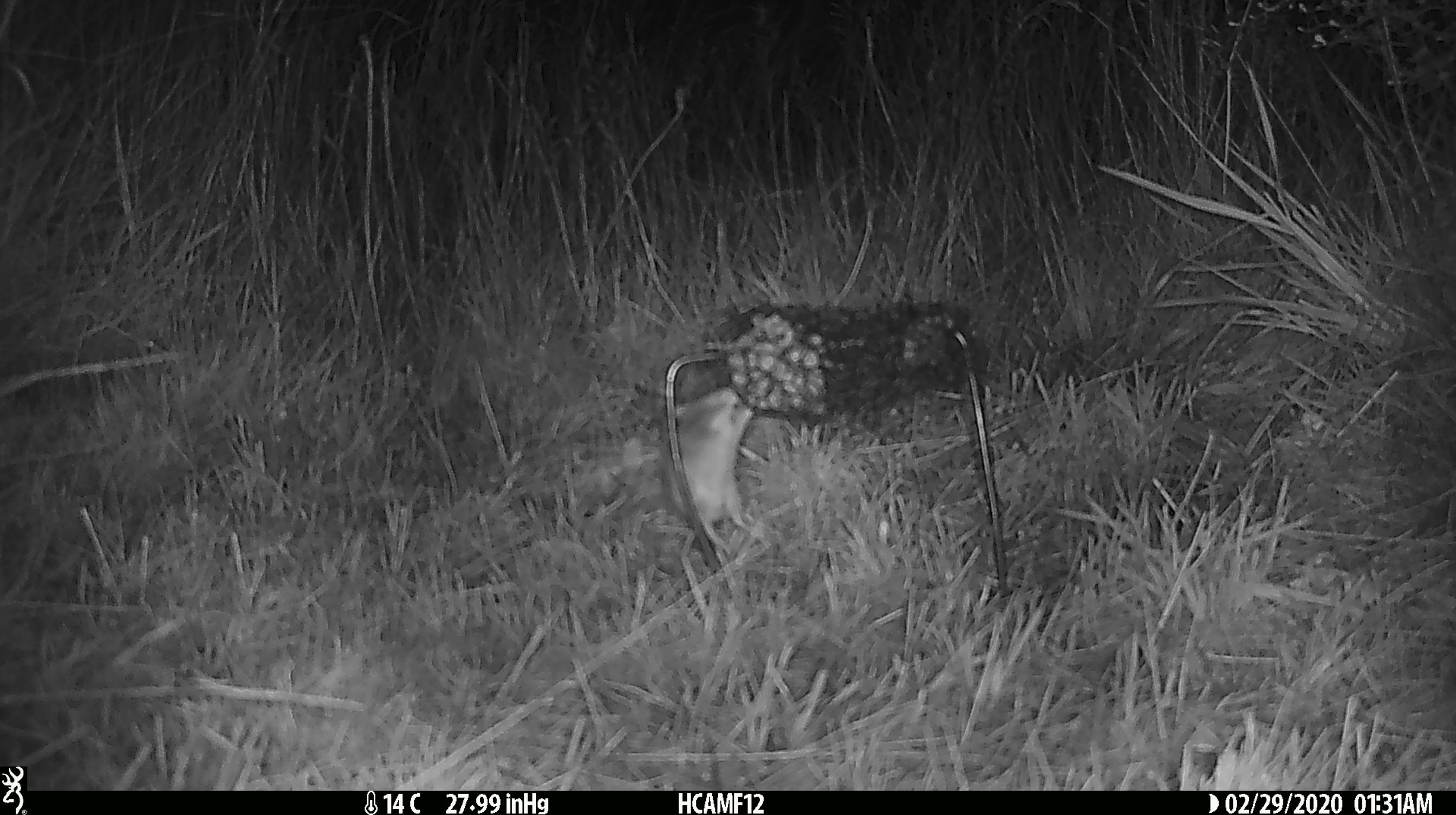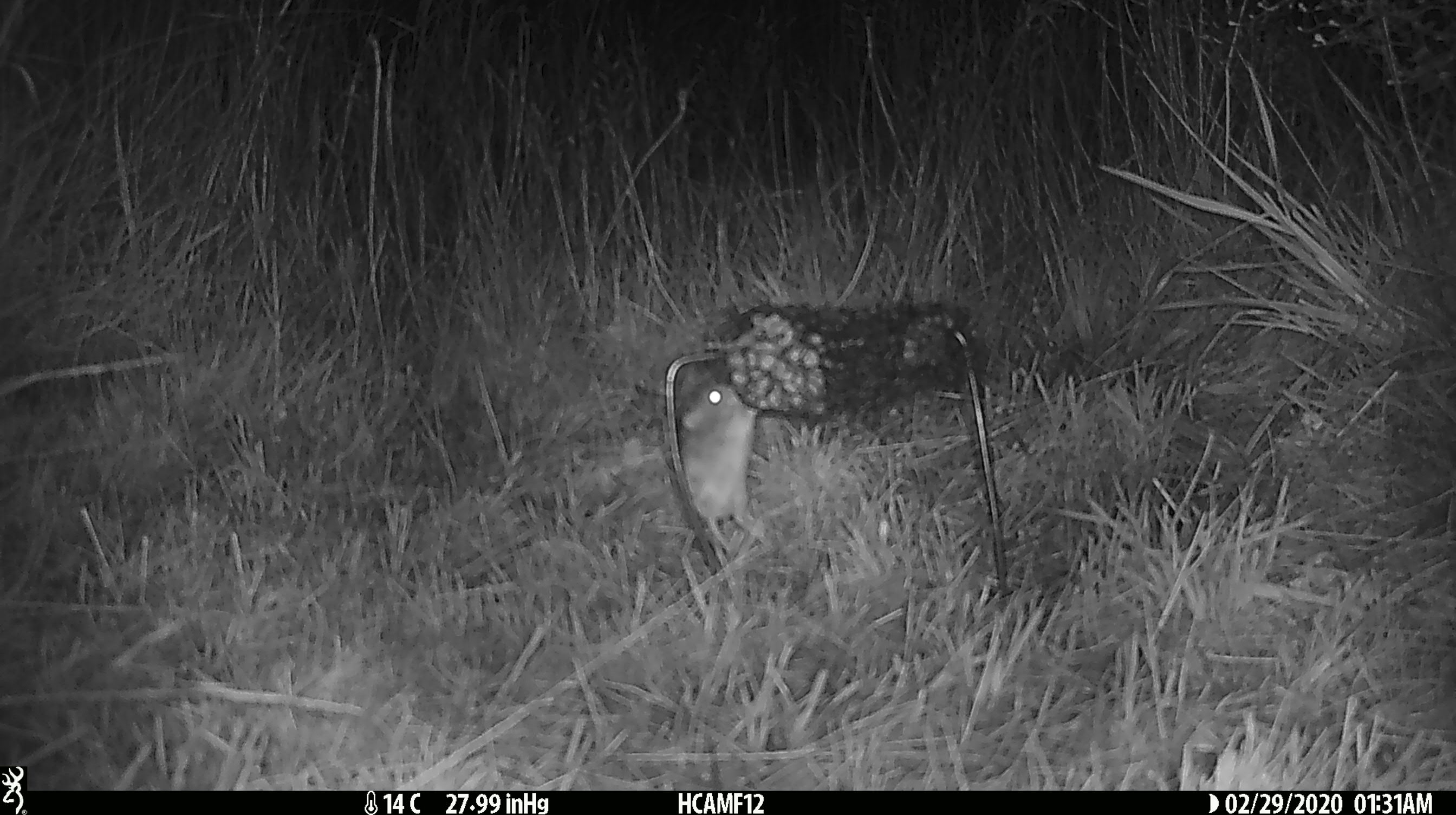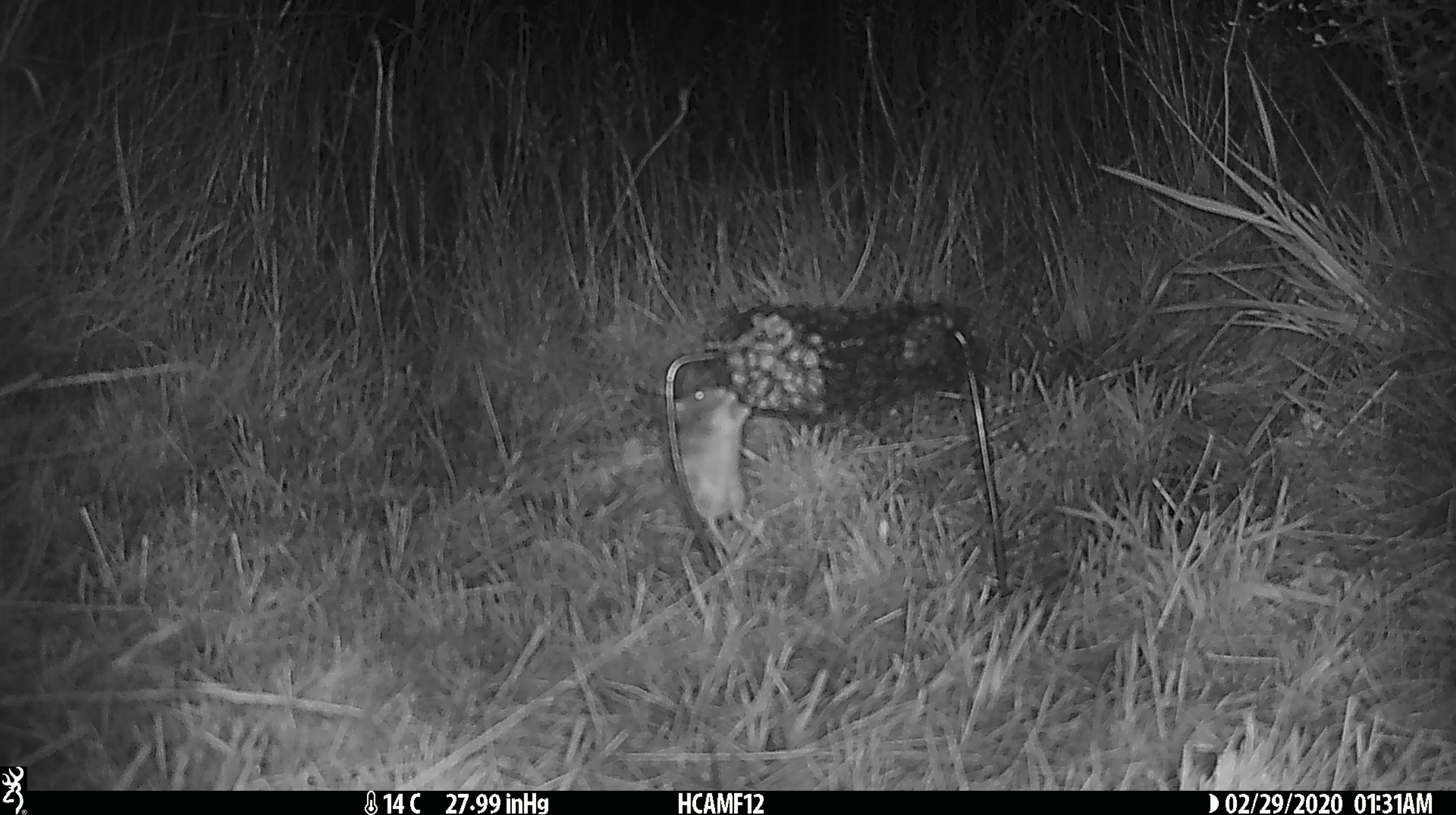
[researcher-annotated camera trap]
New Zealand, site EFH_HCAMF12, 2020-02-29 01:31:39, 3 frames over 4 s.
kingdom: Animalia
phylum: Chordata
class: Mammalia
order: Rodentia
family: Muridae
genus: Mus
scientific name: Mus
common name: mouse